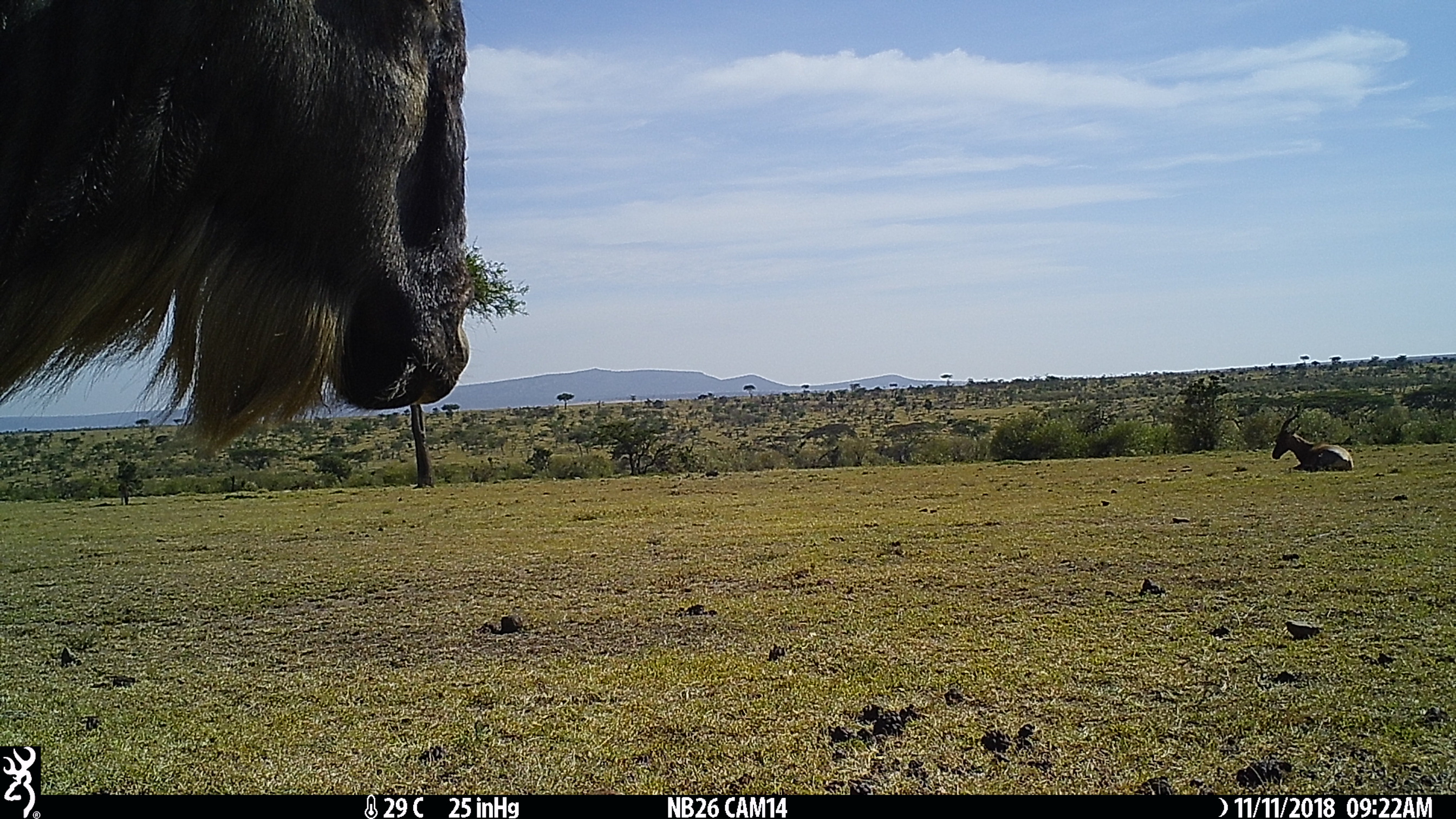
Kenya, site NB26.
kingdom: Animalia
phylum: Chordata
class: Mammalia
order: Artiodactyla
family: Bovidae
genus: Connochaetes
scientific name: Connochaetes taurinus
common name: blue wildebeest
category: wildebeest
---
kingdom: Animalia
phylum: Chordata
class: Mammalia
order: Artiodactyla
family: Bovidae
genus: Damaliscus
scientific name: Damaliscus lunatus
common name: topi